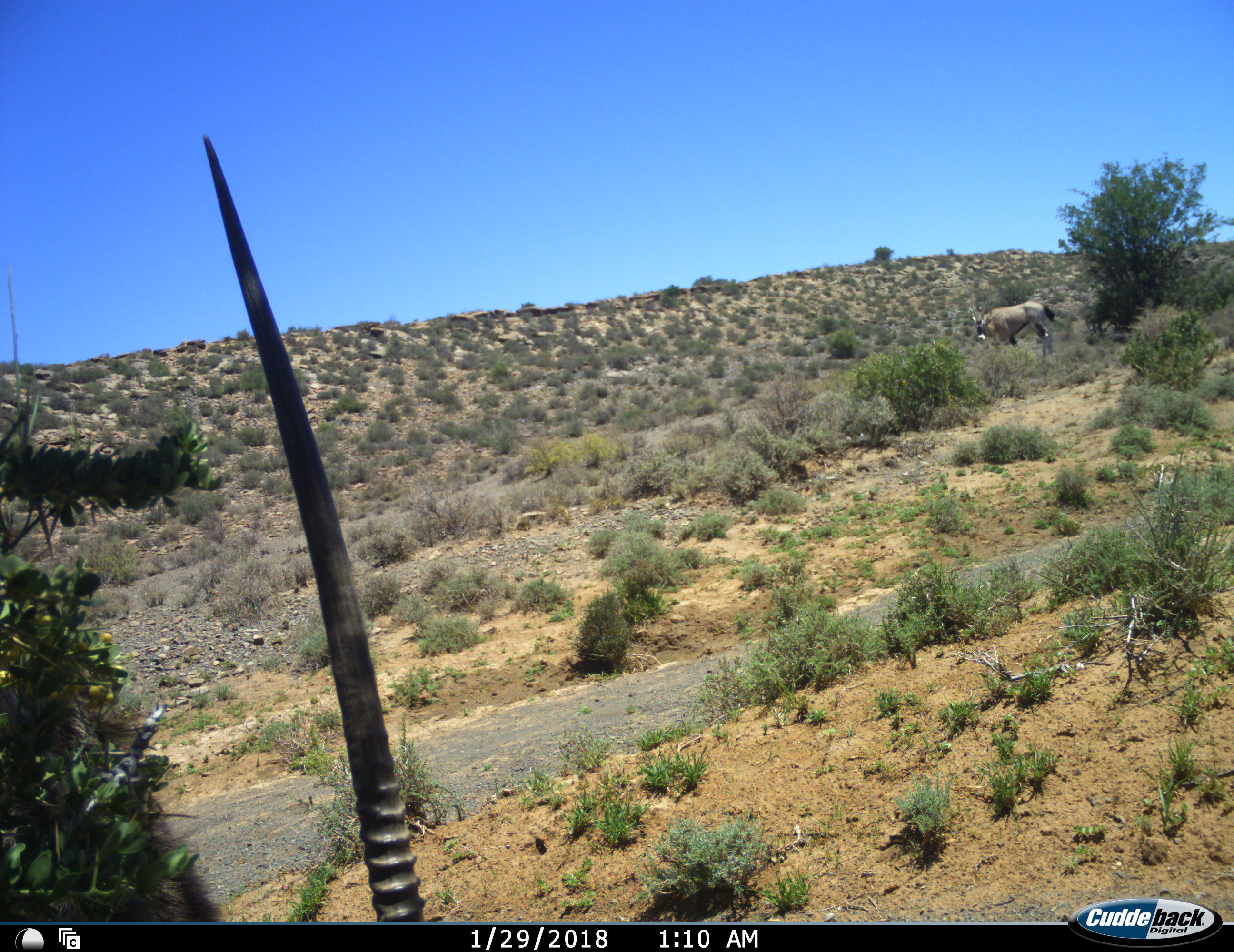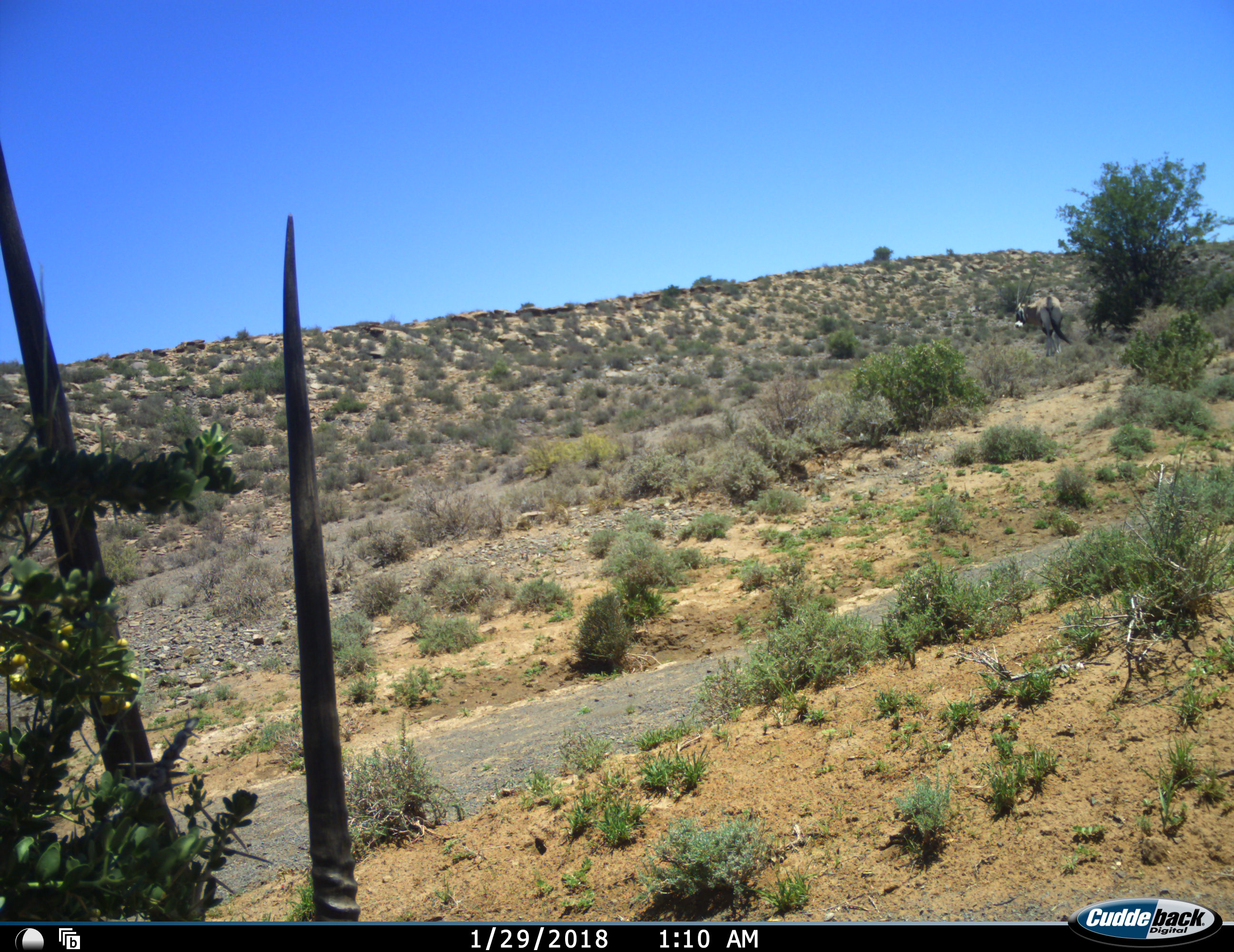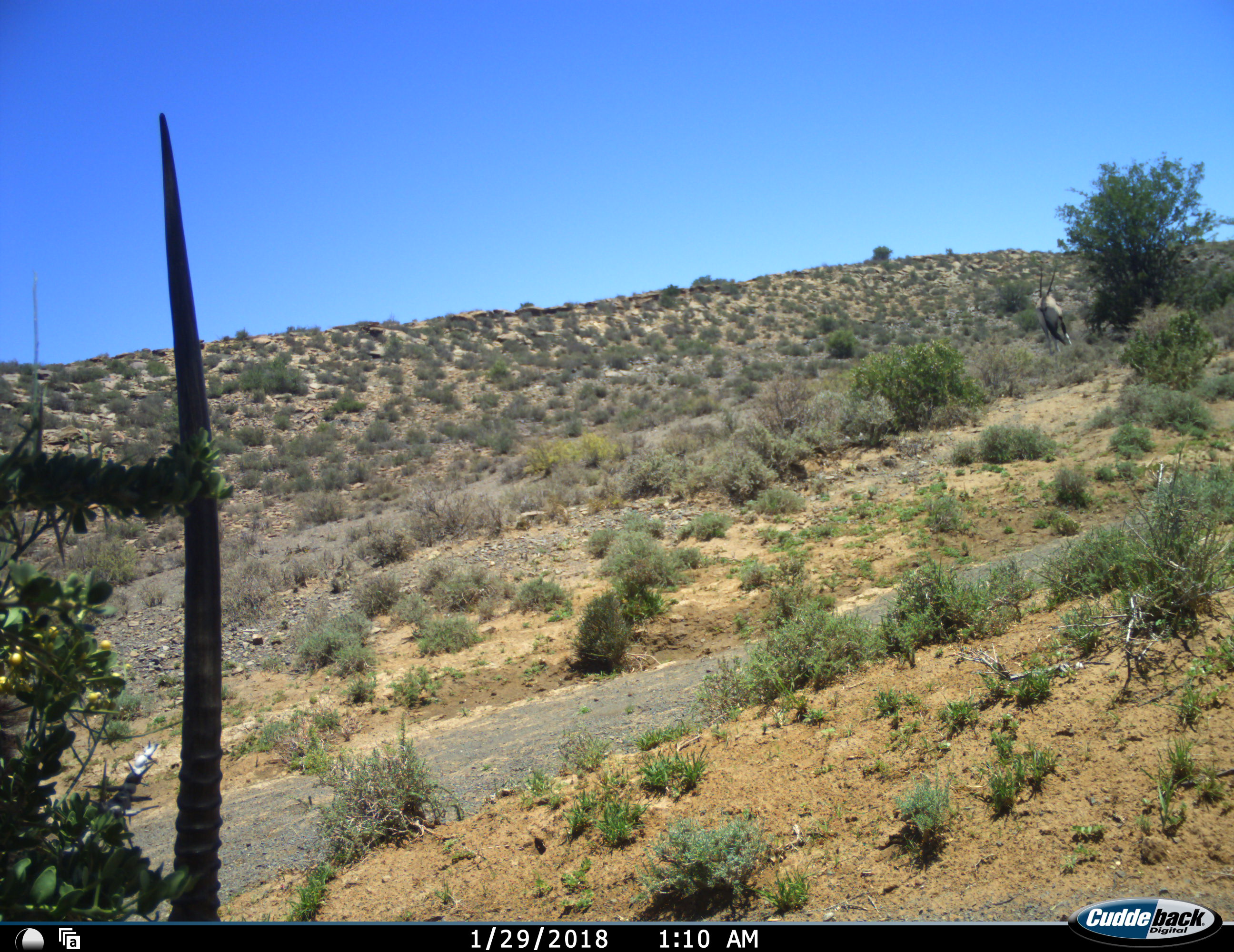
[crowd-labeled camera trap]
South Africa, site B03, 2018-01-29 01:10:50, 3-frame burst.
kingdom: Animalia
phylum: Chordata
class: Mammalia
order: Artiodactyla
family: Bovidae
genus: Oryx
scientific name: Oryx gazella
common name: gemsbok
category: gemsbokoryx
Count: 2.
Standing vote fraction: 60%.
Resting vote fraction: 10%.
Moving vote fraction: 70%.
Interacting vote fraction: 0%.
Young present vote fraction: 0%.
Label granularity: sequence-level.